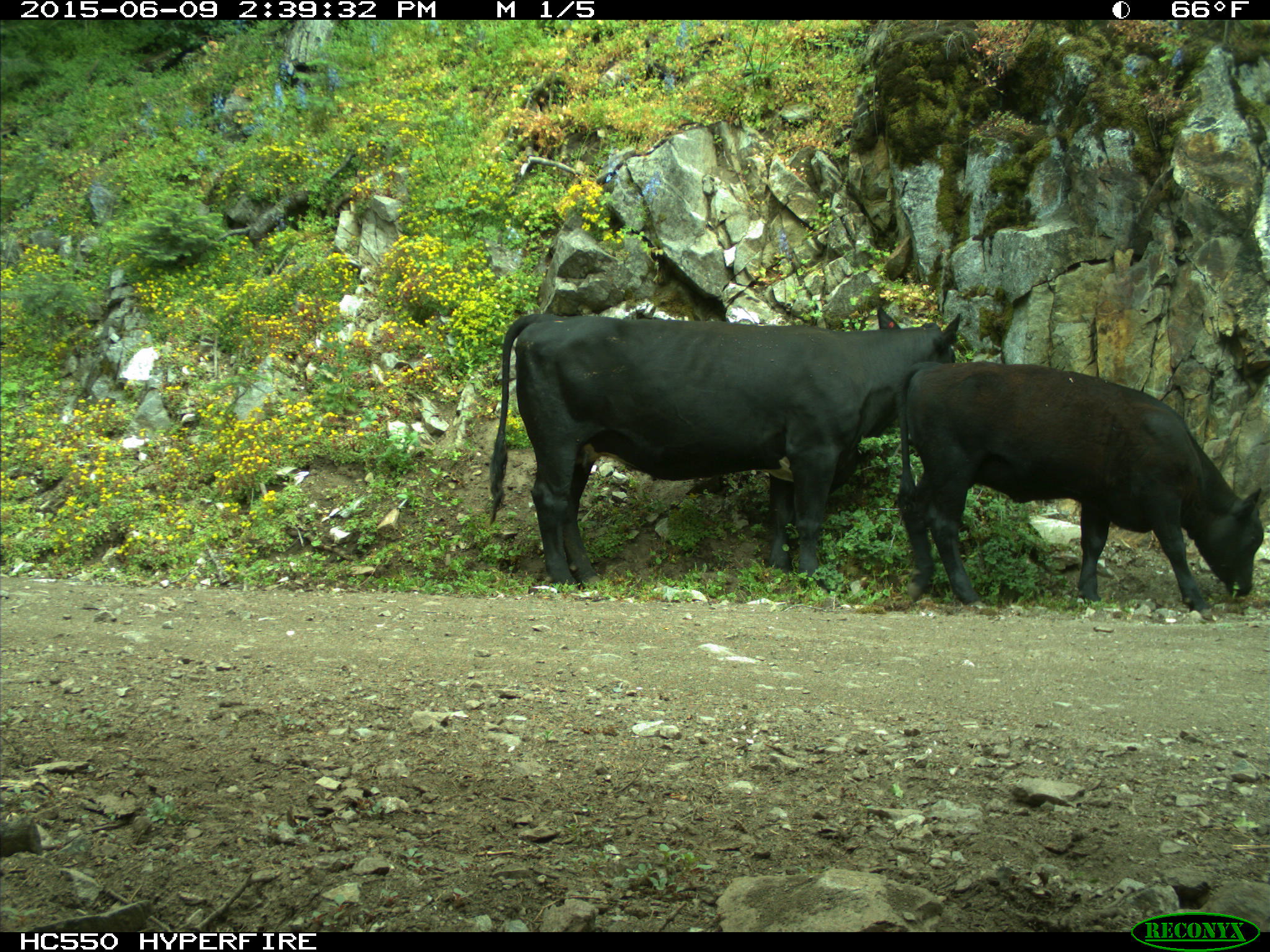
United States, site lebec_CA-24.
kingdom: Animalia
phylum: Chordata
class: Mammalia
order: Artiodactyla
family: Bovidae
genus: Bos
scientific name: Bos taurus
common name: domestic cow